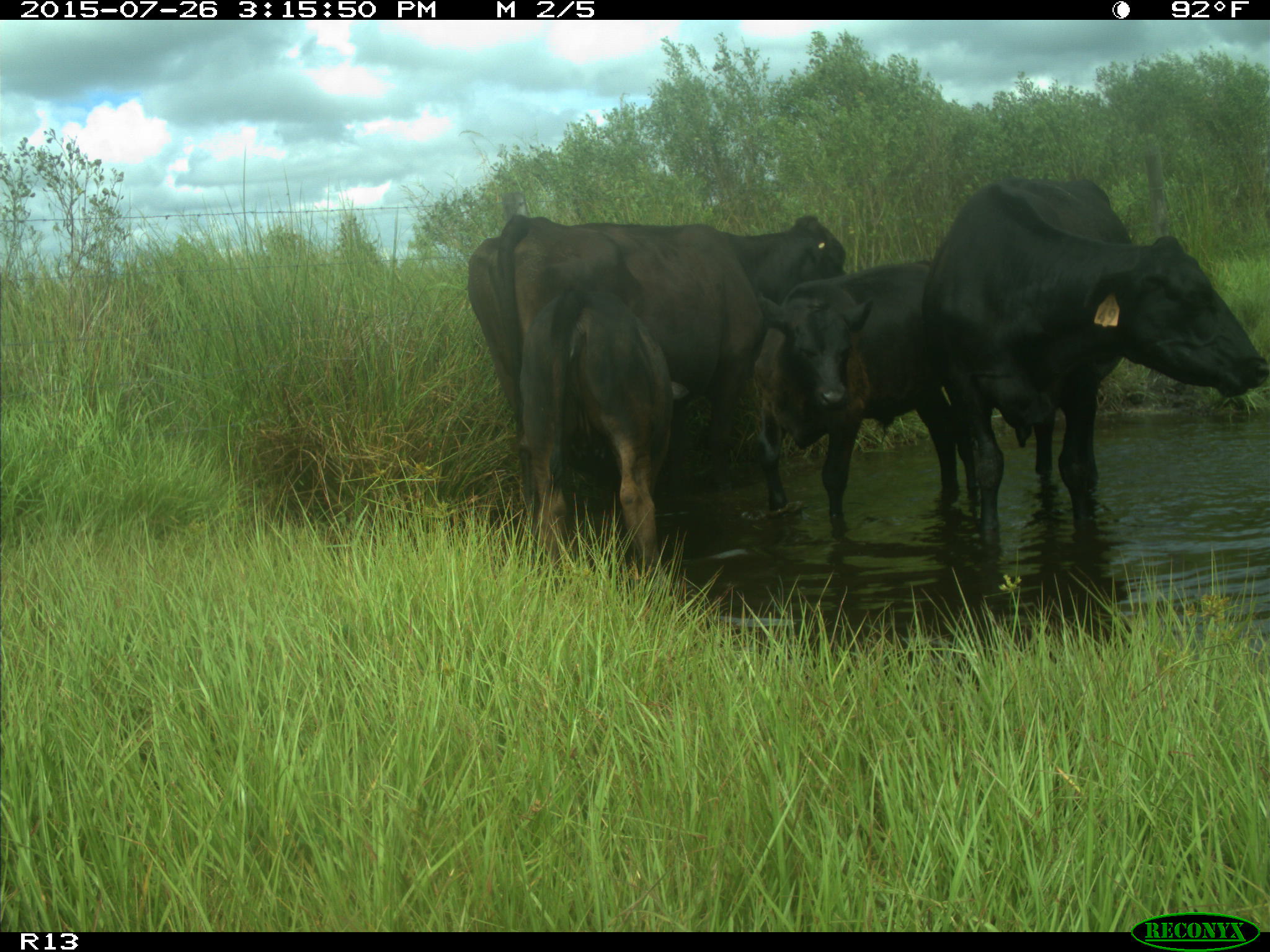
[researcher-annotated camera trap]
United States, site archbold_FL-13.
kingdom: Animalia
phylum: Chordata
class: Mammalia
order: Artiodactyla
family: Bovidae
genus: Bos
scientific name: Bos taurus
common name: domestic cow